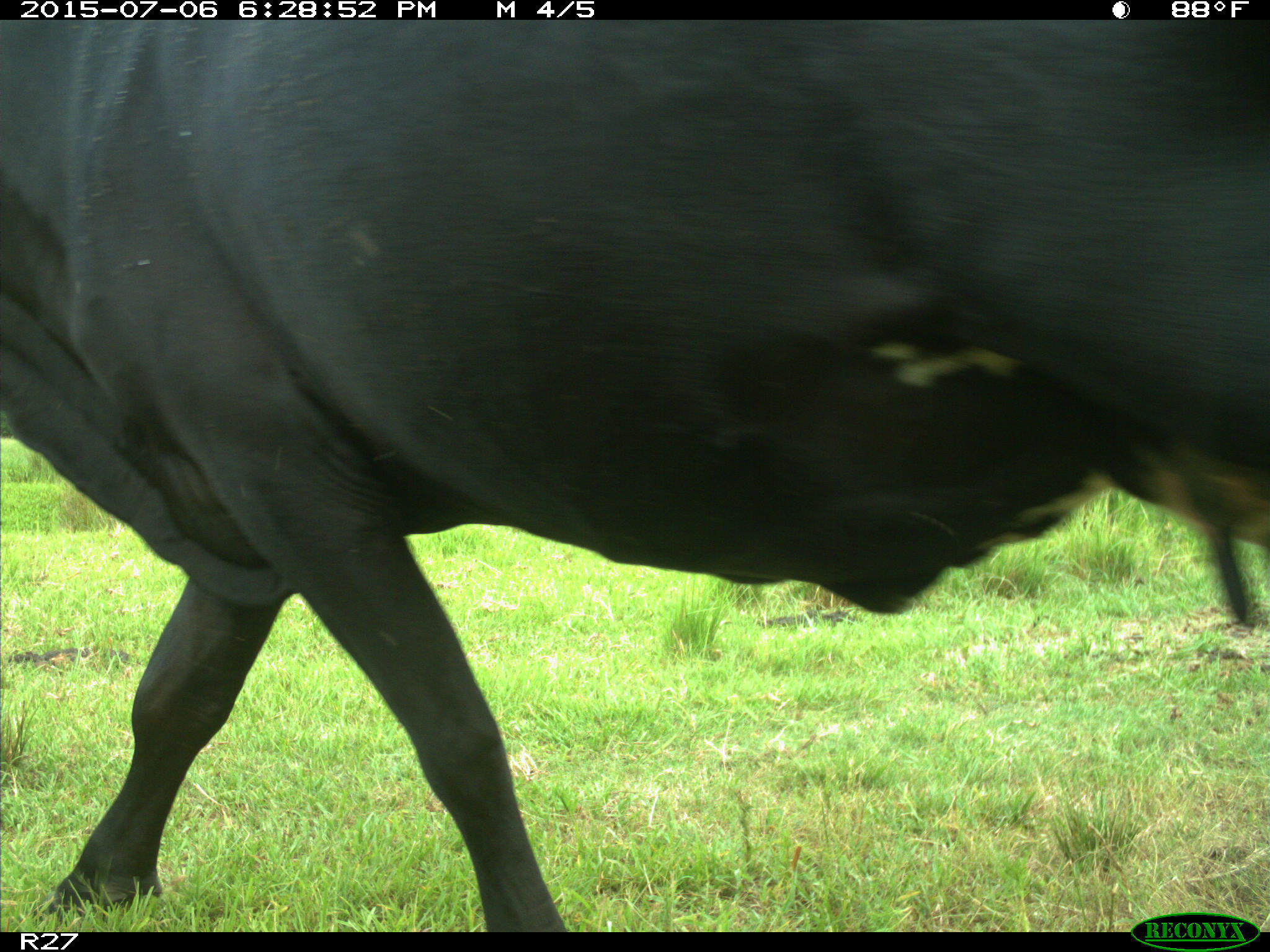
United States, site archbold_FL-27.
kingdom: Animalia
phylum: Chordata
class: Mammalia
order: Artiodactyla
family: Bovidae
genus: Bos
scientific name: Bos taurus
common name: domestic cow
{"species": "Bos taurus (domestic cow)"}